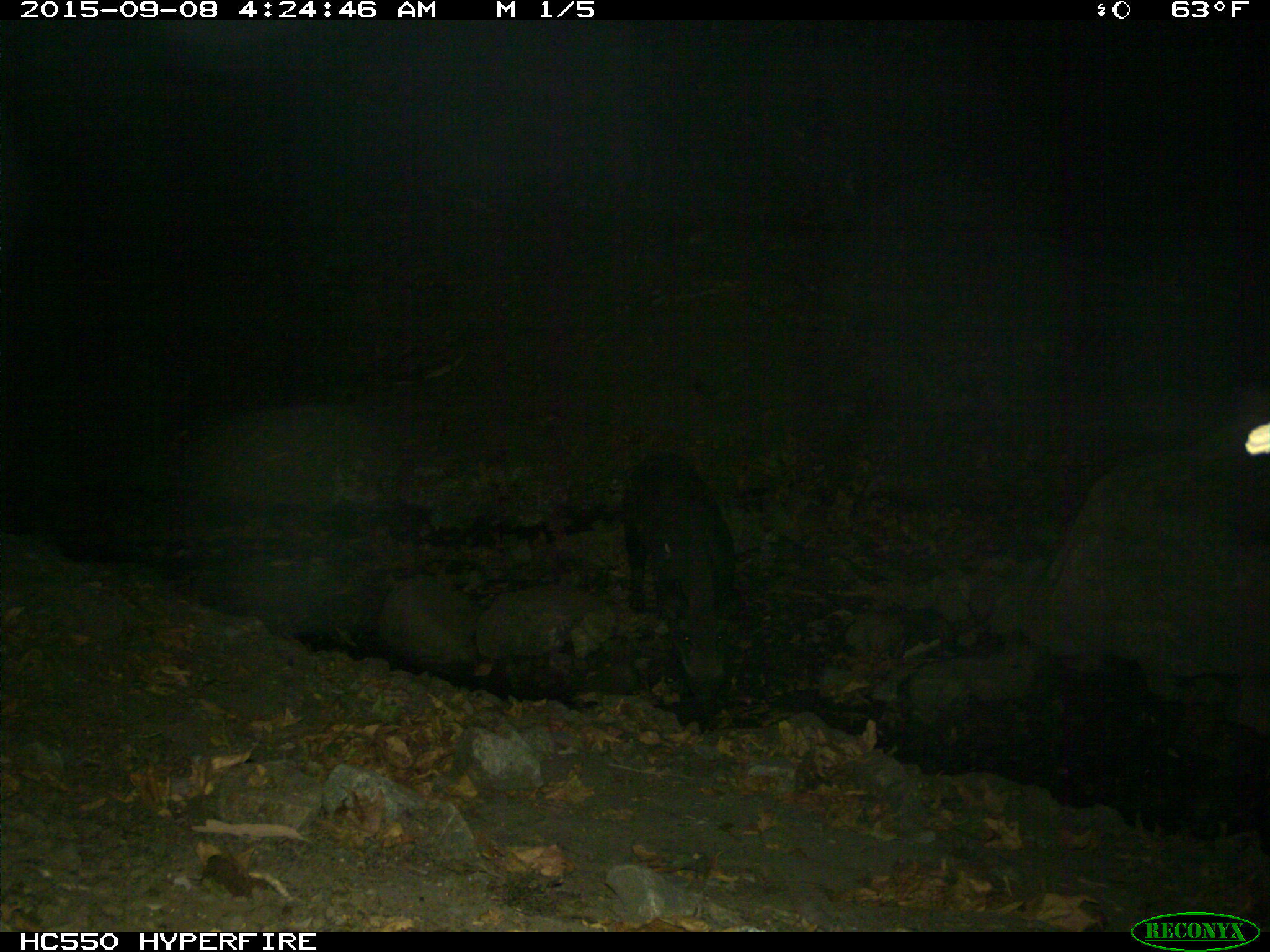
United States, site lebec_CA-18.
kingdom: Animalia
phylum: Chordata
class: Mammalia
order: Artiodactyla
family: Suidae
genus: Sus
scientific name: Sus scrofa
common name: wild boar